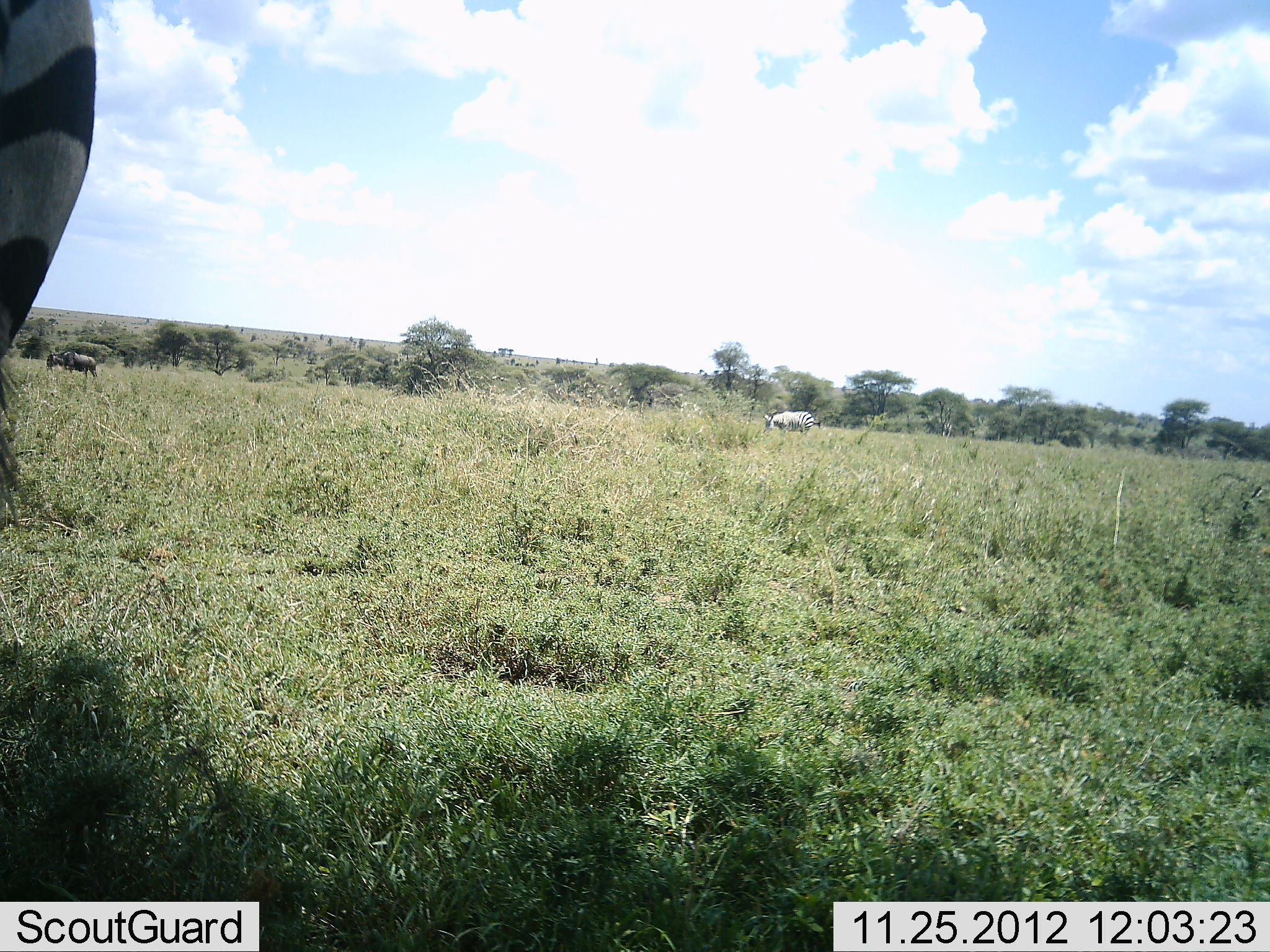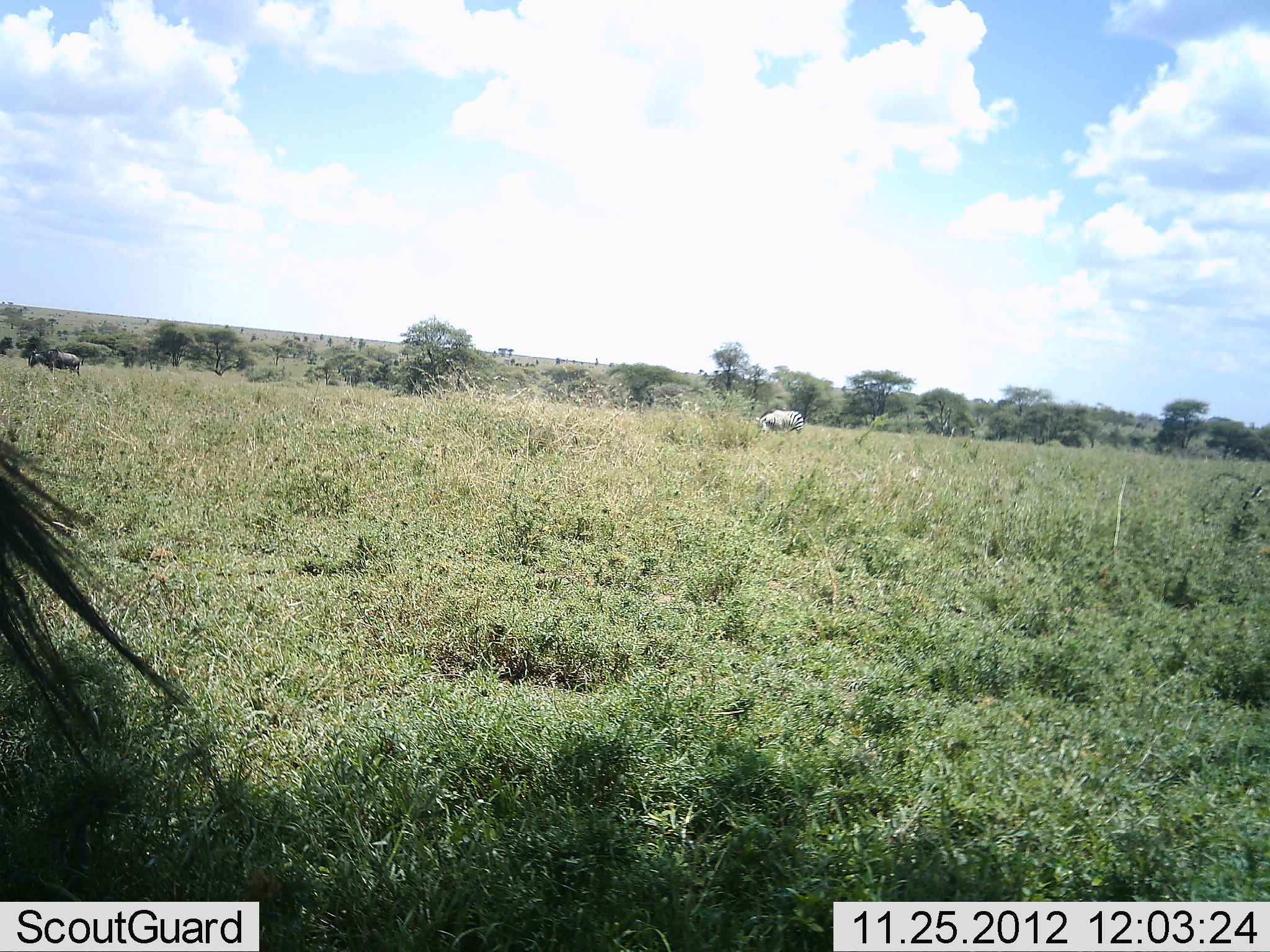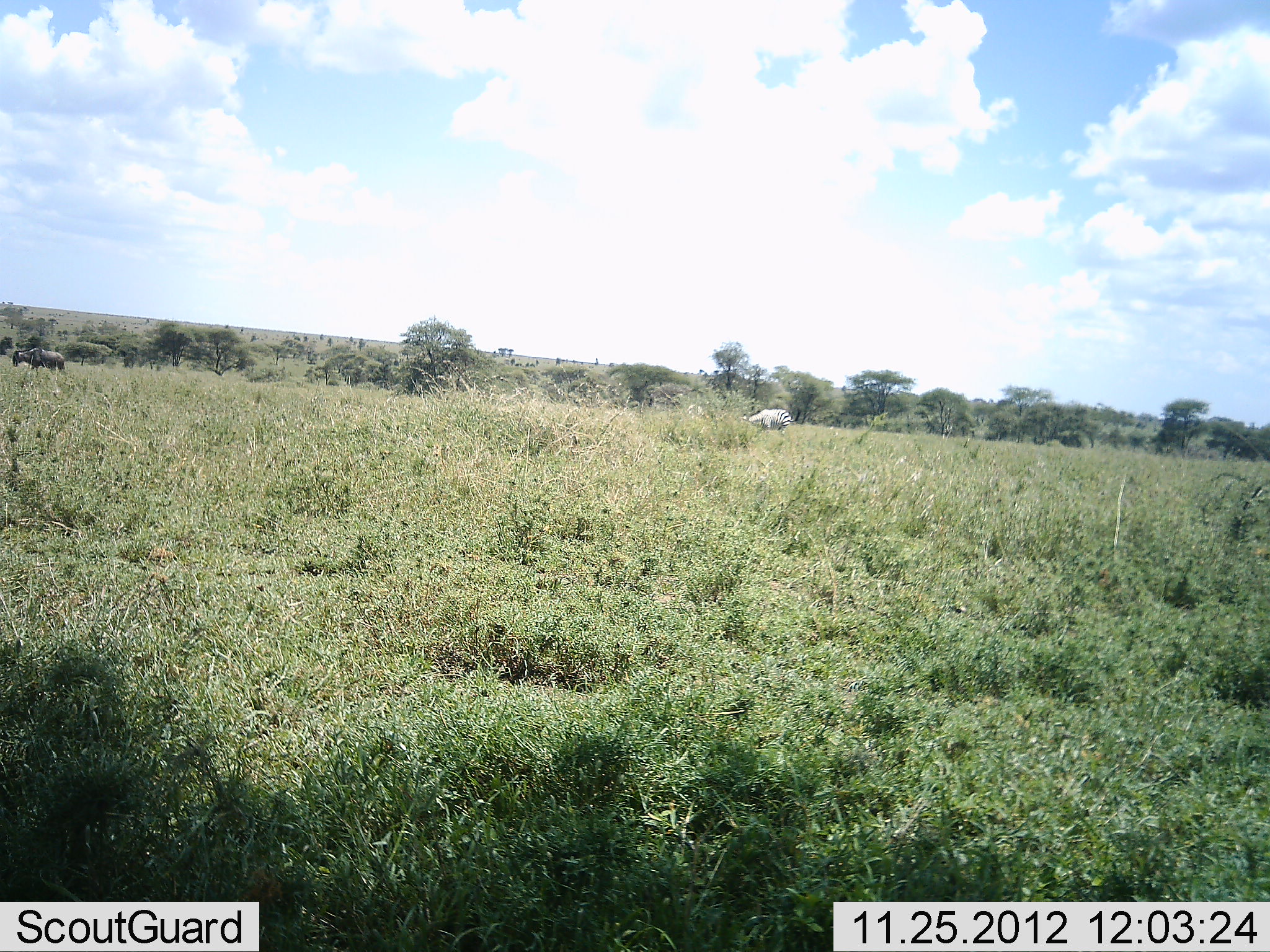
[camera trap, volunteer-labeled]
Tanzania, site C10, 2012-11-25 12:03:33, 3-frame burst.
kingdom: Animalia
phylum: Chordata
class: Mammalia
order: Artiodactyla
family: Bovidae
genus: Connochaetes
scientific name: Connochaetes taurinus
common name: blue wildebeest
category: wildebeest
Wildebeest (blue wildebeest) (Connochaetes taurinus), count 1. Behavior (volunteer vote fractions): standing 10%, resting 0%, moving 100%, interacting 0%. Young present (vote fraction): 0%. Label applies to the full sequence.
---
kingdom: Animalia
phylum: Chordata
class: Mammalia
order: Perissodactyla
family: Equidae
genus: Equus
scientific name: Equus quagga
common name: plains zebra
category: zebra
Zebra (plains zebra) (Equus quagga), count 2. Behavior (volunteer vote fractions): standing 58%, resting 0%, moving 58%, interacting 0%. Young present (vote fraction): 0%. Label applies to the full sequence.